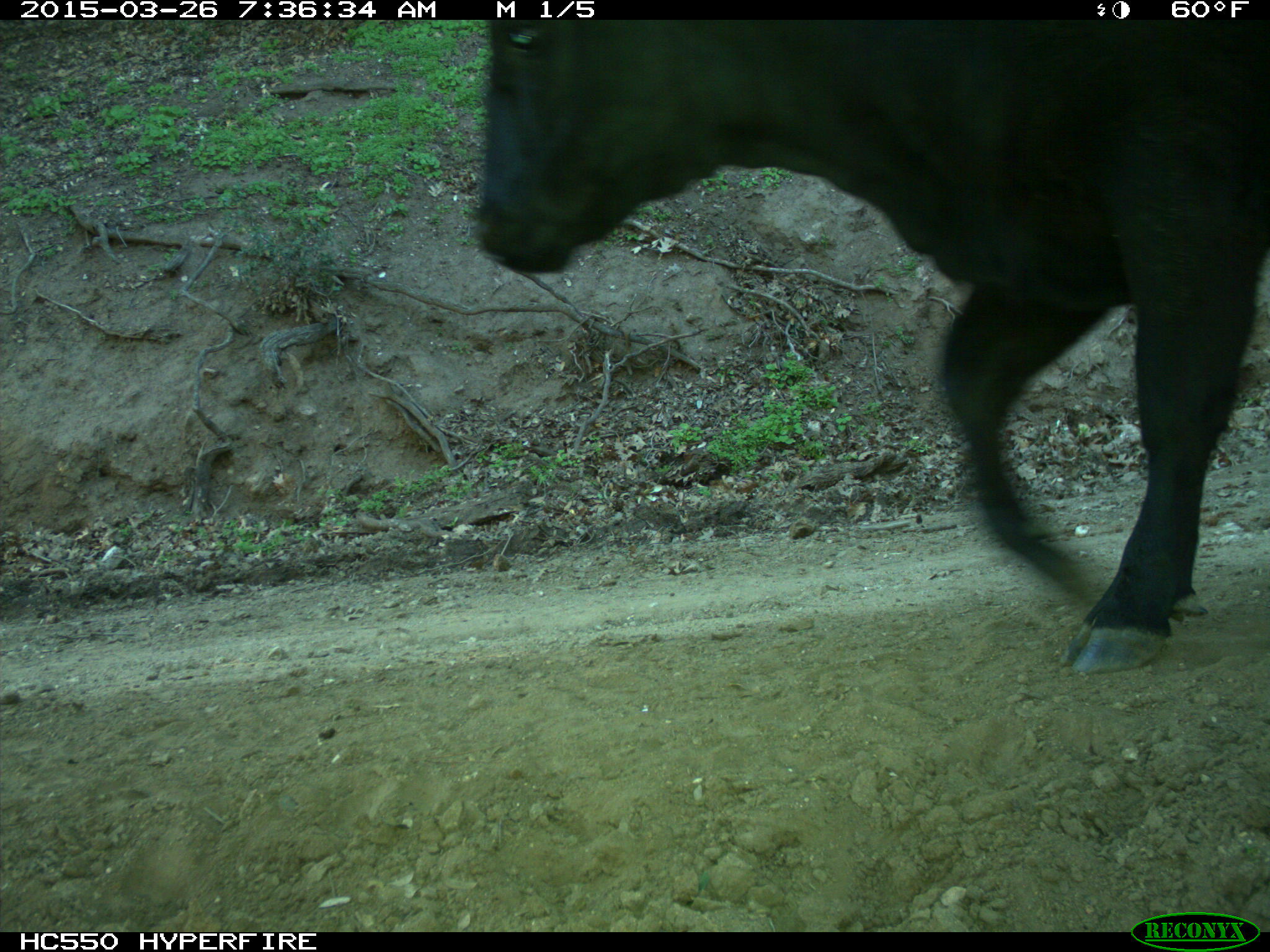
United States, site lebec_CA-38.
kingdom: Animalia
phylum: Chordata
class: Mammalia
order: Artiodactyla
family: Bovidae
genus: Bos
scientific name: Bos taurus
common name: domestic cow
Bos taurus (domestic cow).